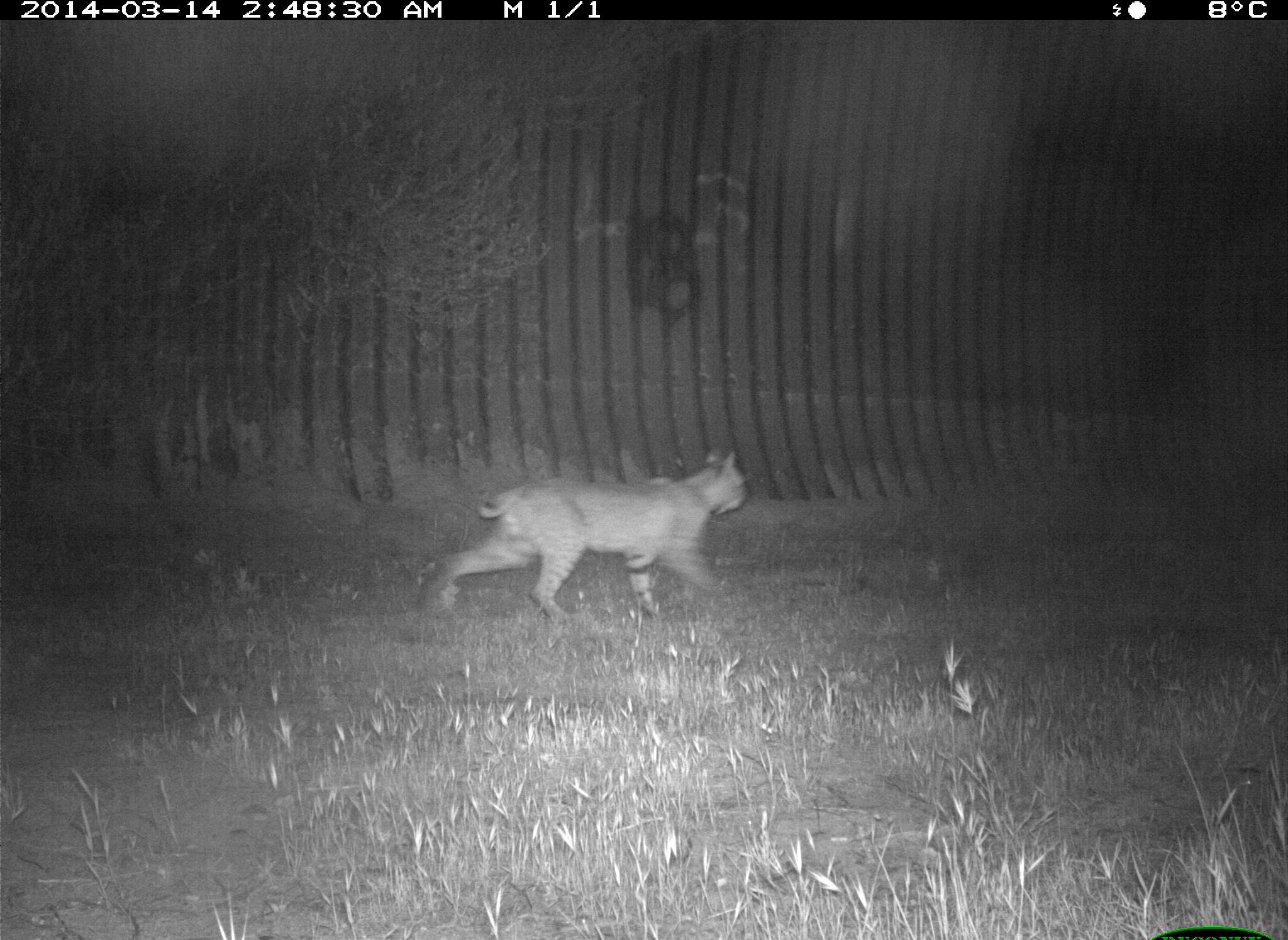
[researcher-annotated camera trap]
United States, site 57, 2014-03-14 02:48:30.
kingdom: Animalia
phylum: Chordata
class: Mammalia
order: Carnivora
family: Felidae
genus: Lynx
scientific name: Lynx rufus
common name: bobcat